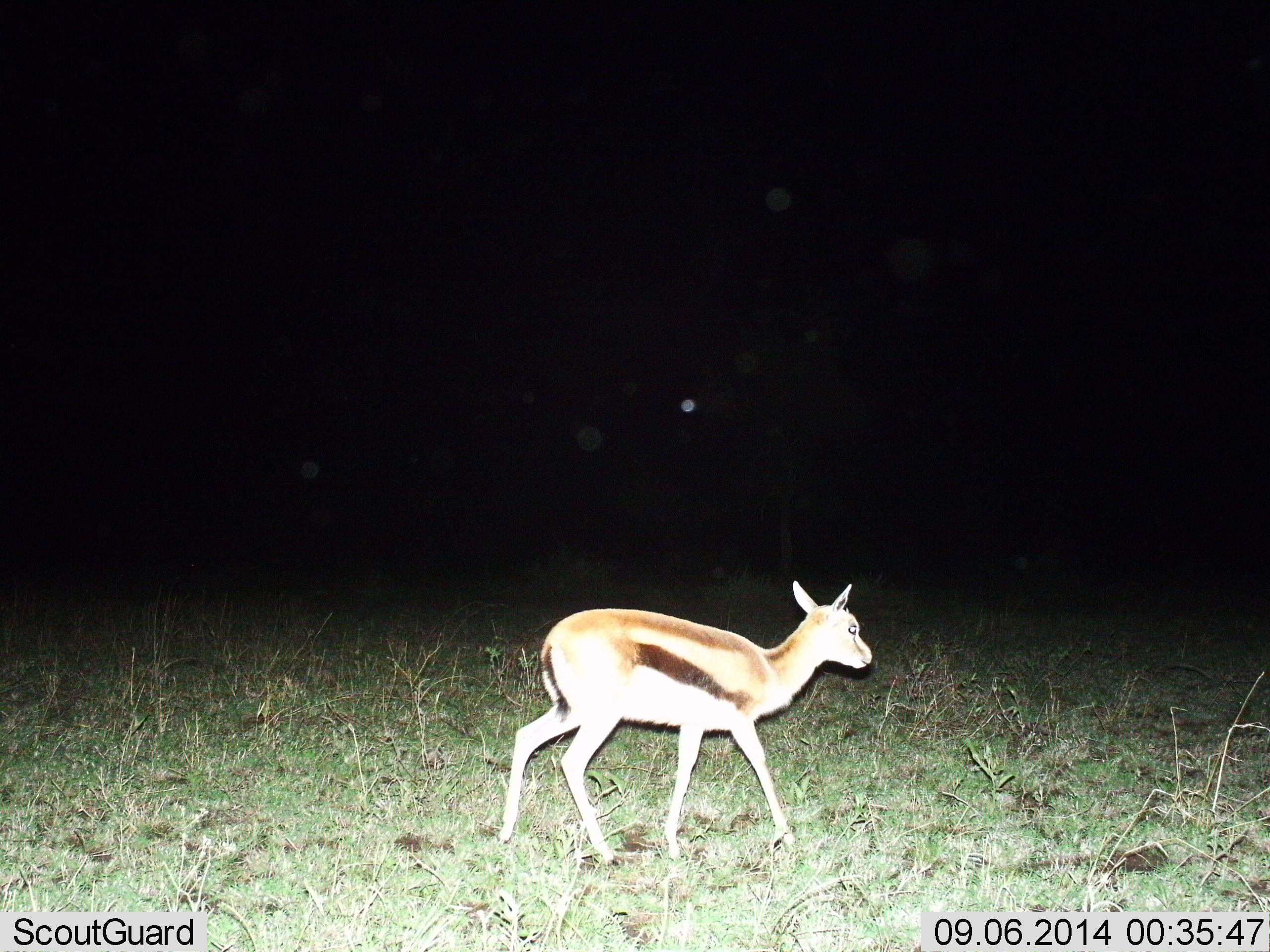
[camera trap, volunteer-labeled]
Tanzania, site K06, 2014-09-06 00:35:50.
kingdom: Animalia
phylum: Chordata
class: Mammalia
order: Artiodactyla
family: Bovidae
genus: Eudorcas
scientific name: Eudorcas thomsonii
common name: thomson's gazelle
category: gazellethomsons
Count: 1.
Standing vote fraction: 10%.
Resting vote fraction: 0%.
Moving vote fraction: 90%.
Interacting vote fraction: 0%.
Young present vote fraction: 40%.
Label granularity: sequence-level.